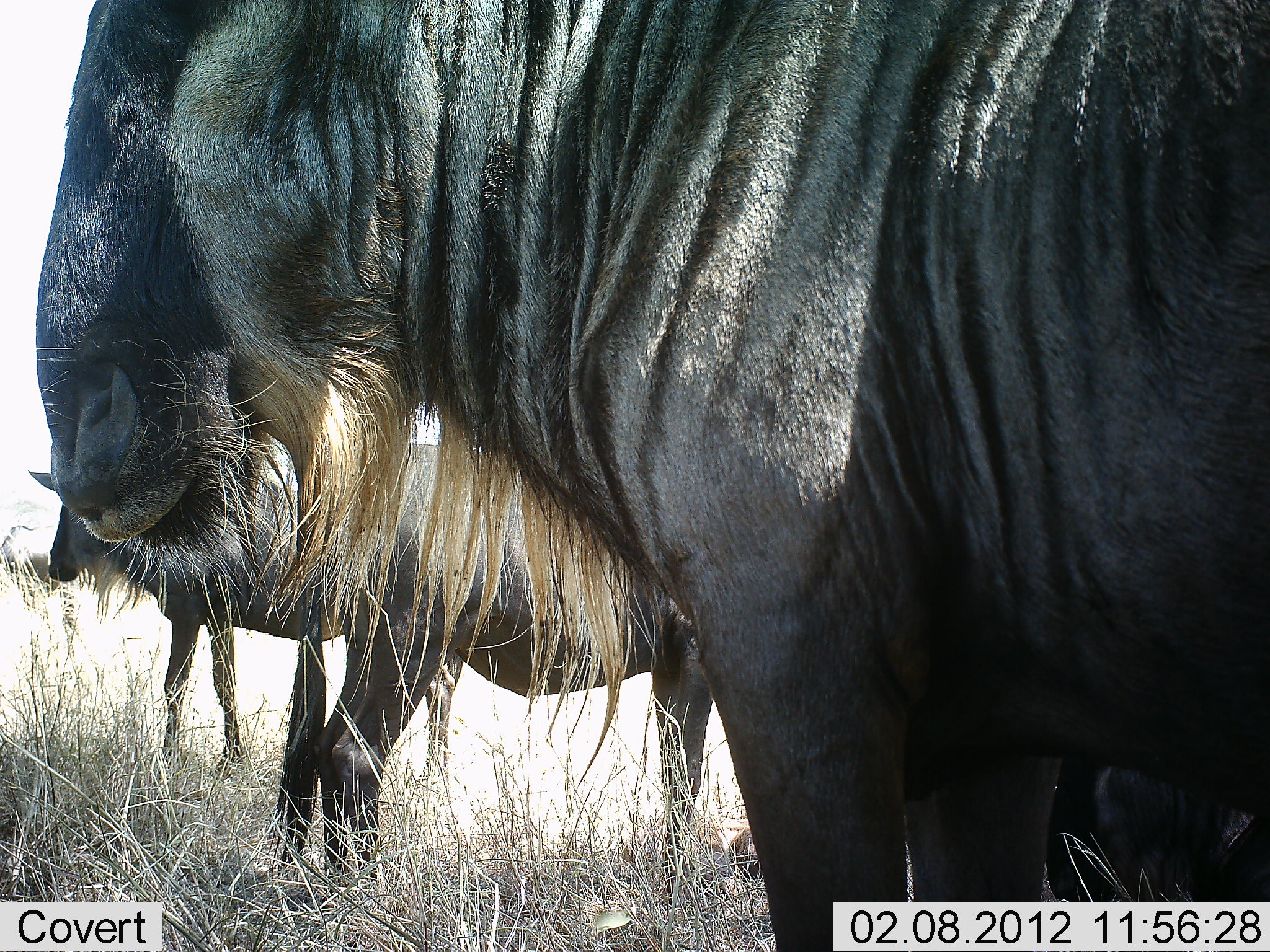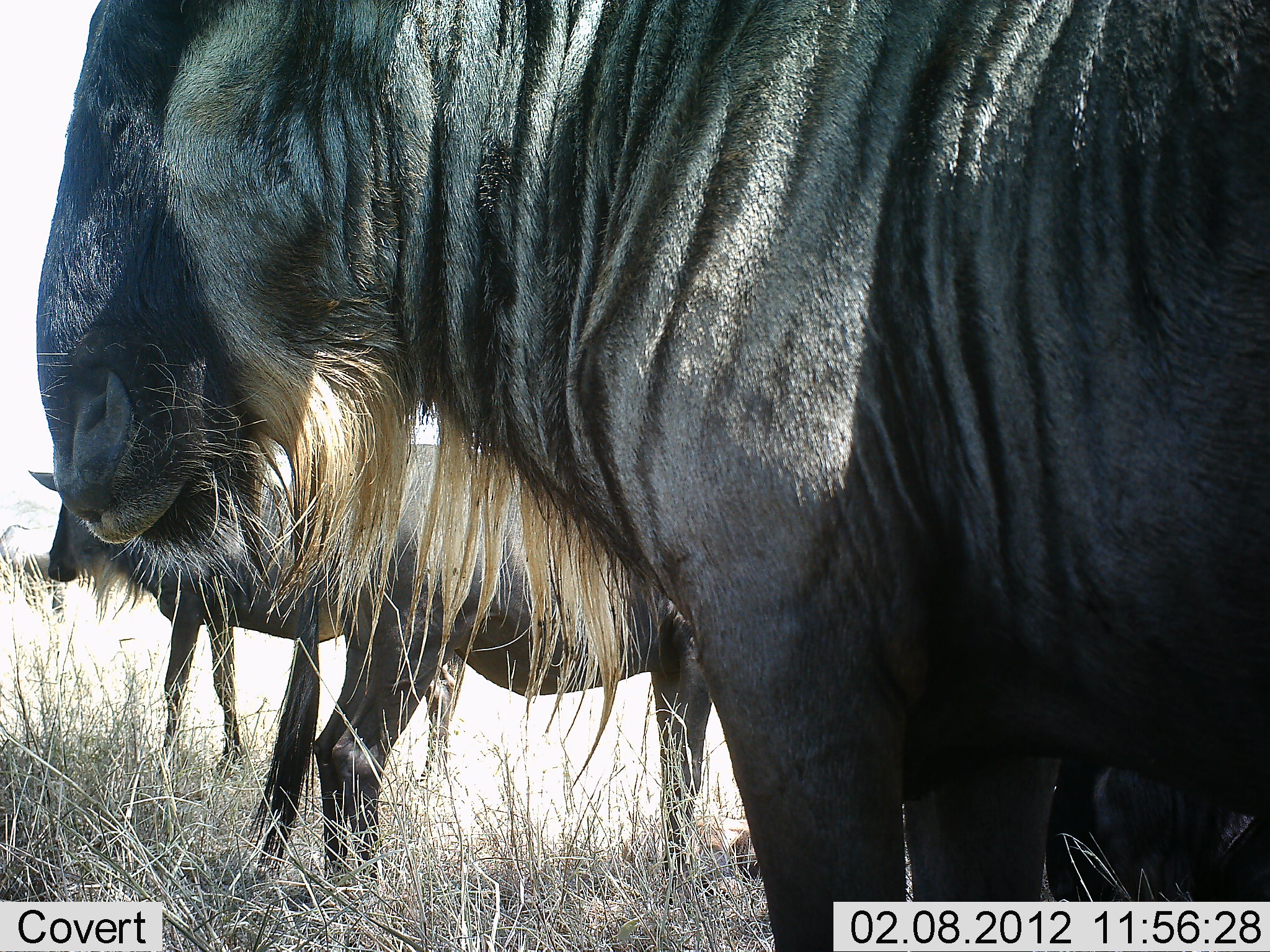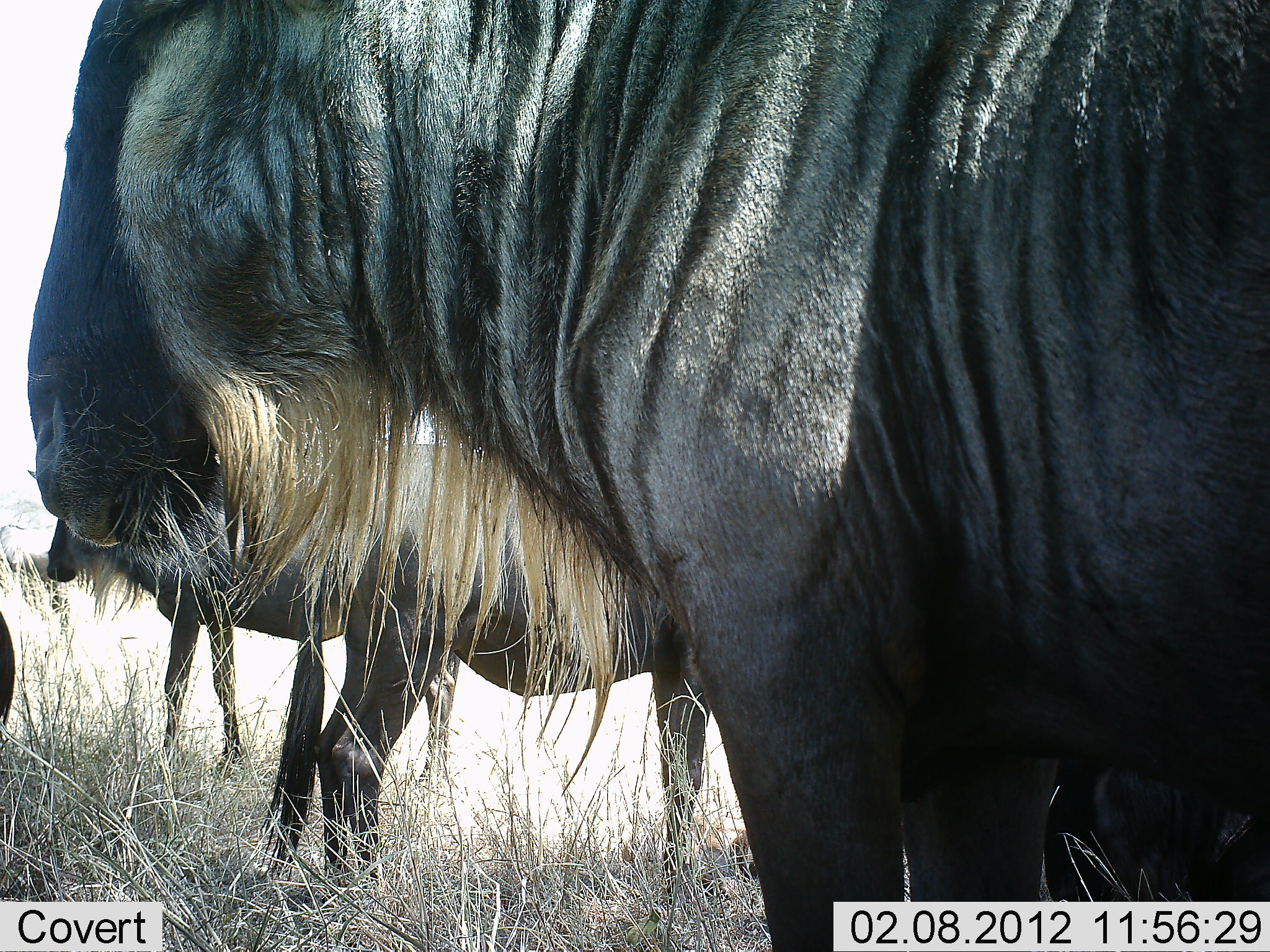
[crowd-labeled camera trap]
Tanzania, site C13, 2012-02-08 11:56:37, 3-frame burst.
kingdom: Animalia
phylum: Chordata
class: Mammalia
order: Artiodactyla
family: Bovidae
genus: Connochaetes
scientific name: Connochaetes taurinus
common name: blue wildebeest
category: wildebeest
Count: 3.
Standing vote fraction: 92%.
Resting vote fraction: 8%.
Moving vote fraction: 0%.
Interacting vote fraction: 0%.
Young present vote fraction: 8%.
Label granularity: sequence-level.